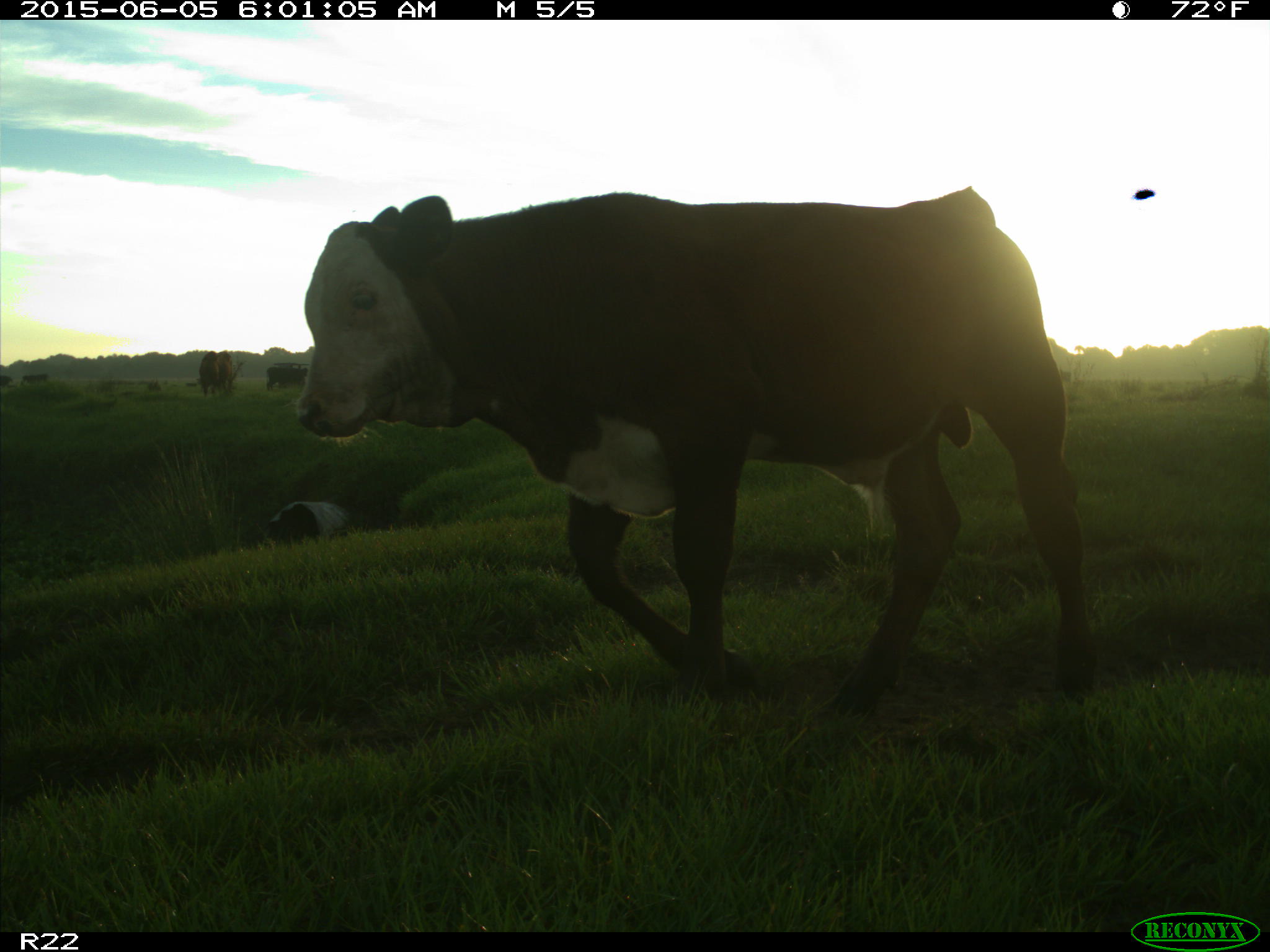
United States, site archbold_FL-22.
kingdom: Animalia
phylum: Chordata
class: Mammalia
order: Artiodactyla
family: Suidae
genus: Sus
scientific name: Sus scrofa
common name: wild boar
Sus scrofa (wild boar).